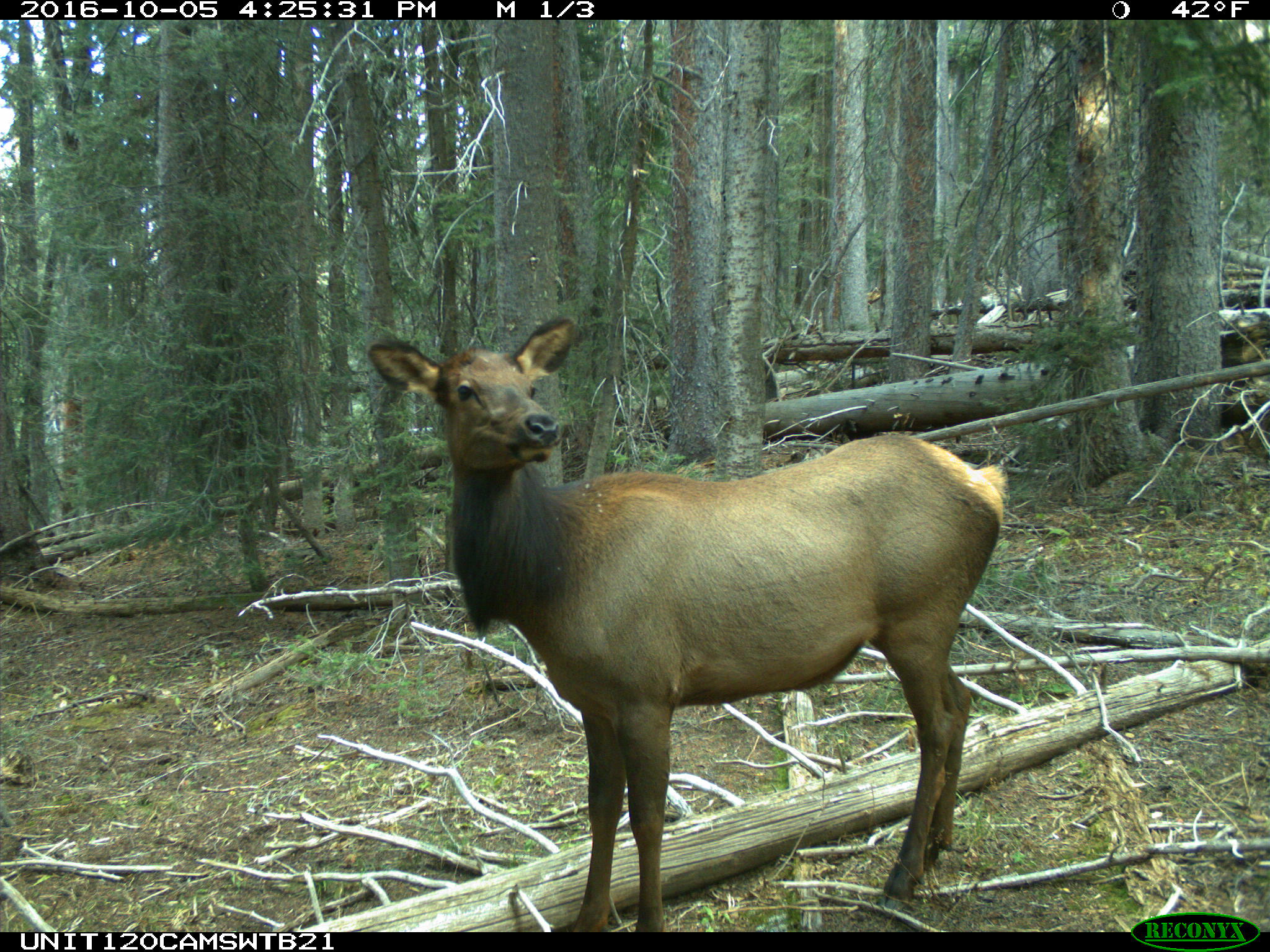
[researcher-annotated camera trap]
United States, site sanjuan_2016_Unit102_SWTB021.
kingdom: Animalia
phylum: Chordata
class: Mammalia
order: Artiodactyla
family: Cervidae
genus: Cervus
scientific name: Cervus elaphus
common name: red deer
Cervus elaphus (red deer).